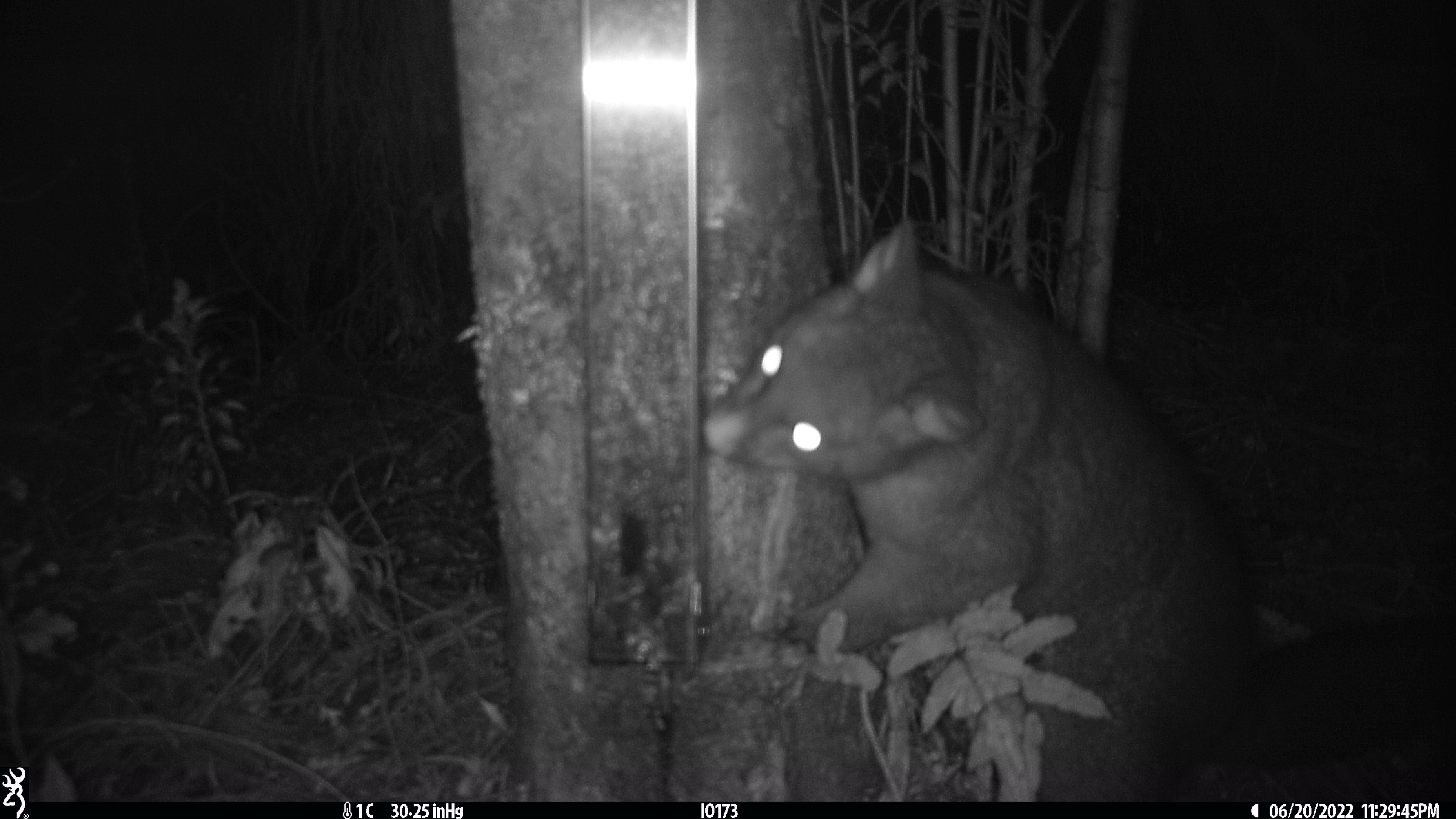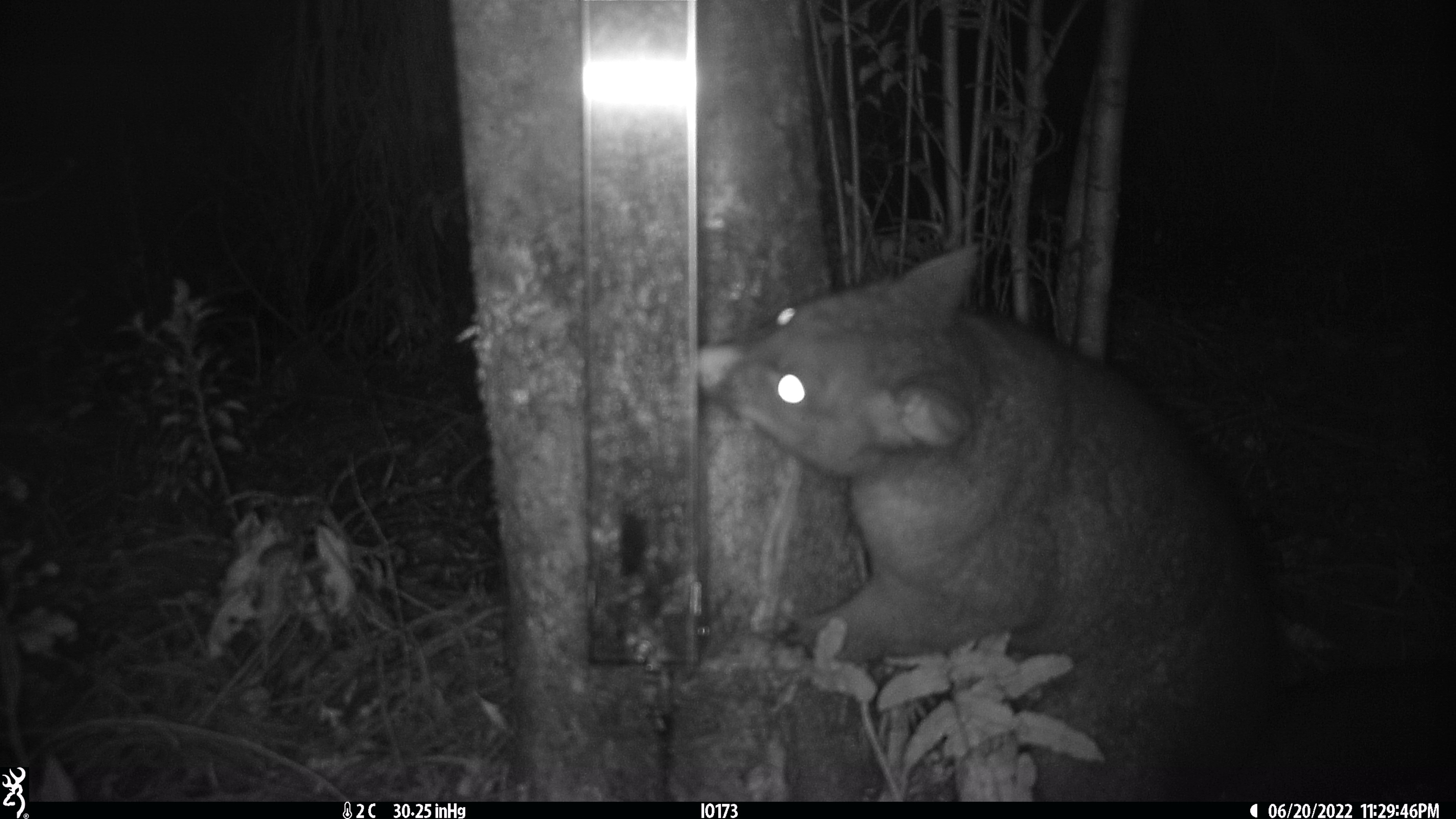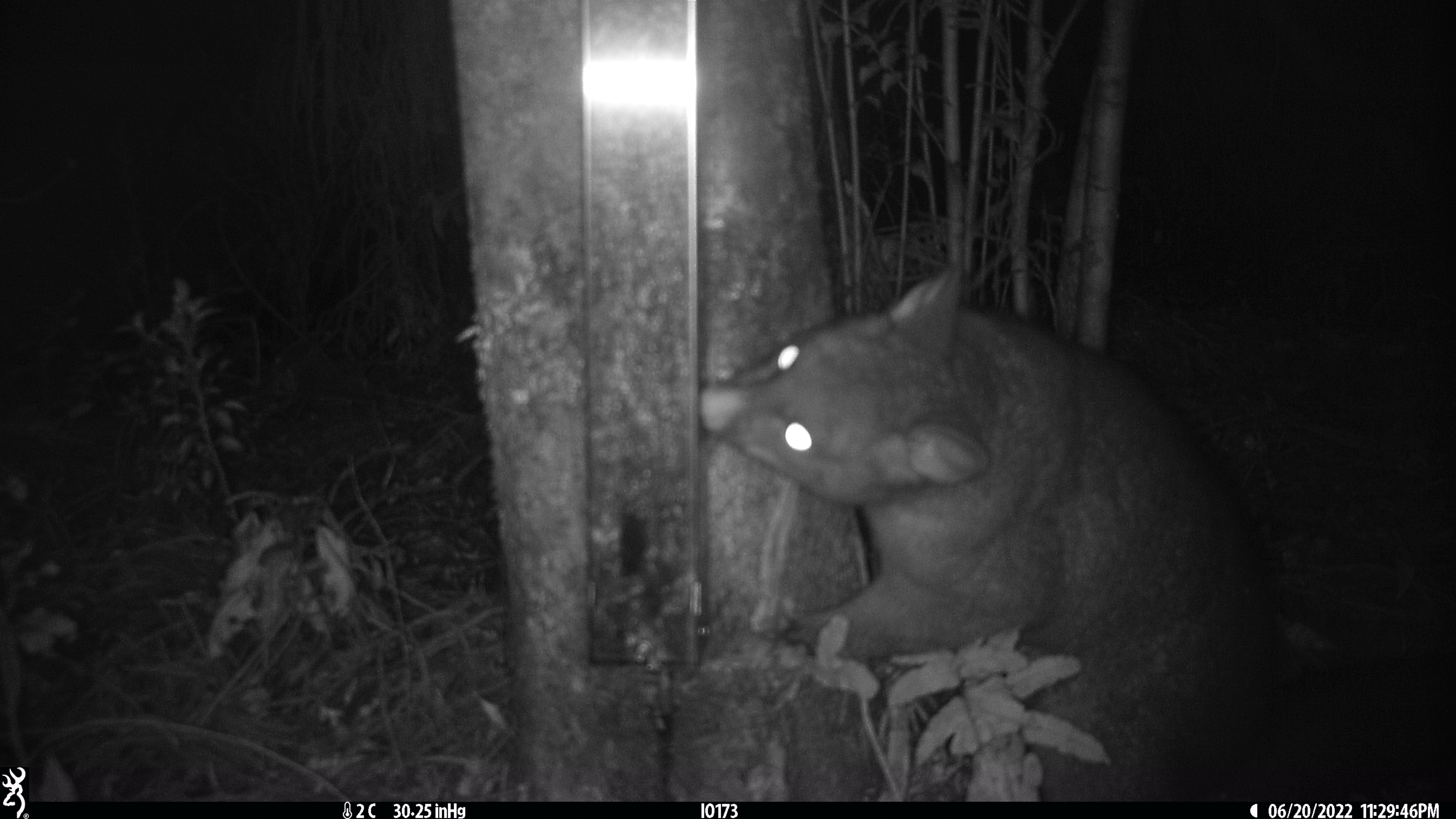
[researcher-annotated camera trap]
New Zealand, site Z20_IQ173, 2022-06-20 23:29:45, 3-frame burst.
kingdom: Animalia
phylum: Chordata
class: Mammalia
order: Diprotodontia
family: Phalangeridae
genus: Trichosurus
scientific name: Trichosurus vulpecula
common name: common brushtail possum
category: possum